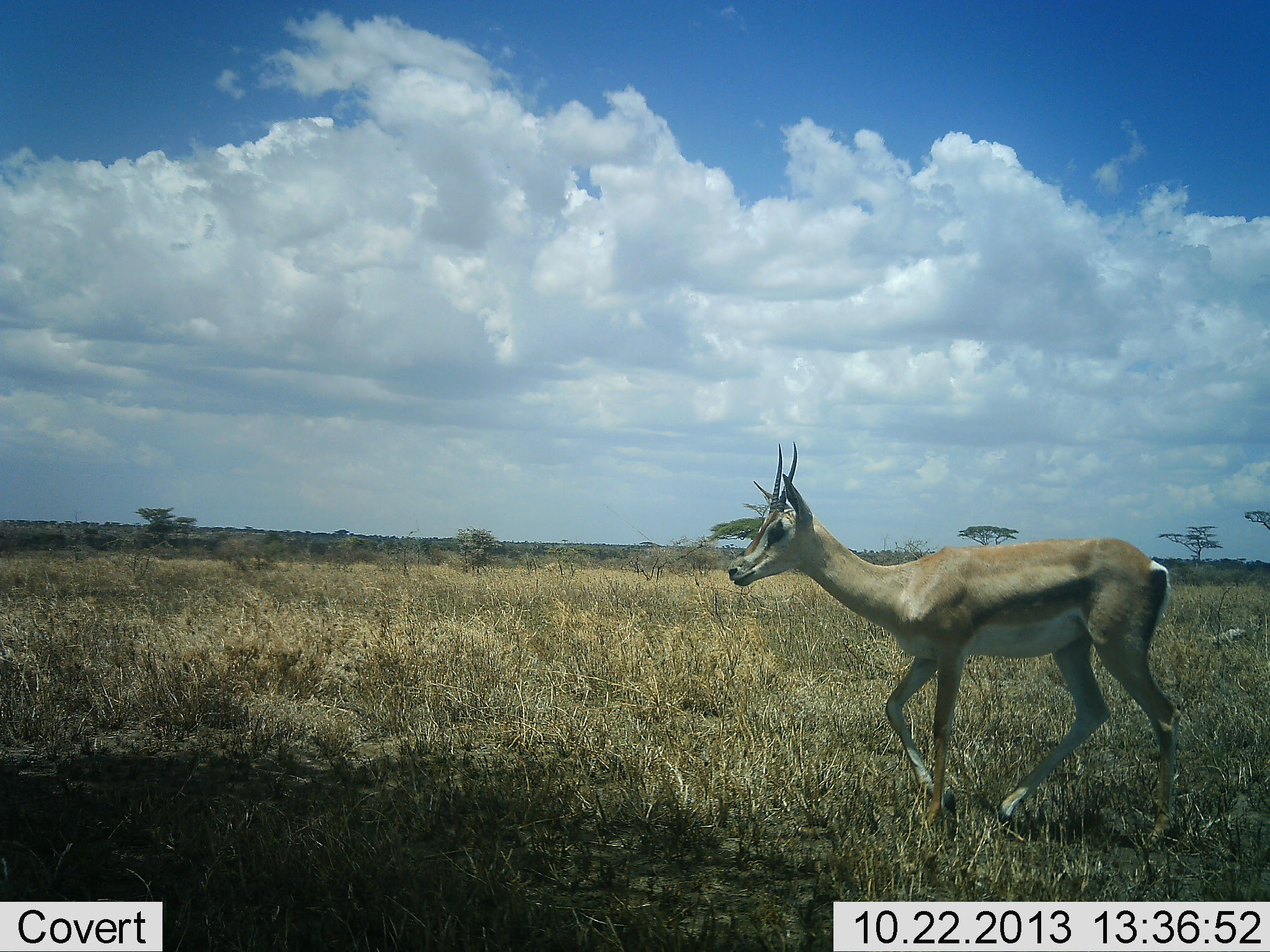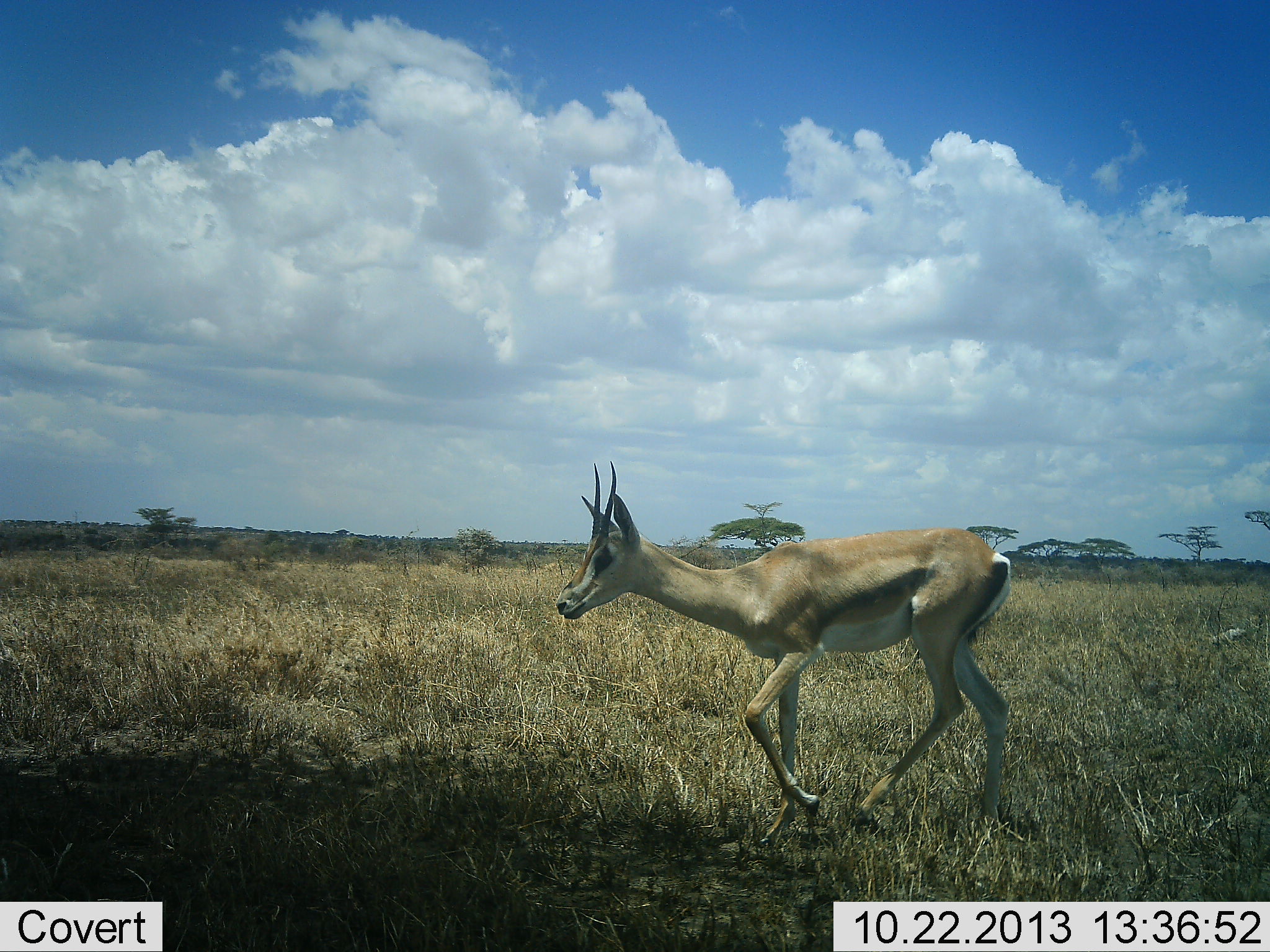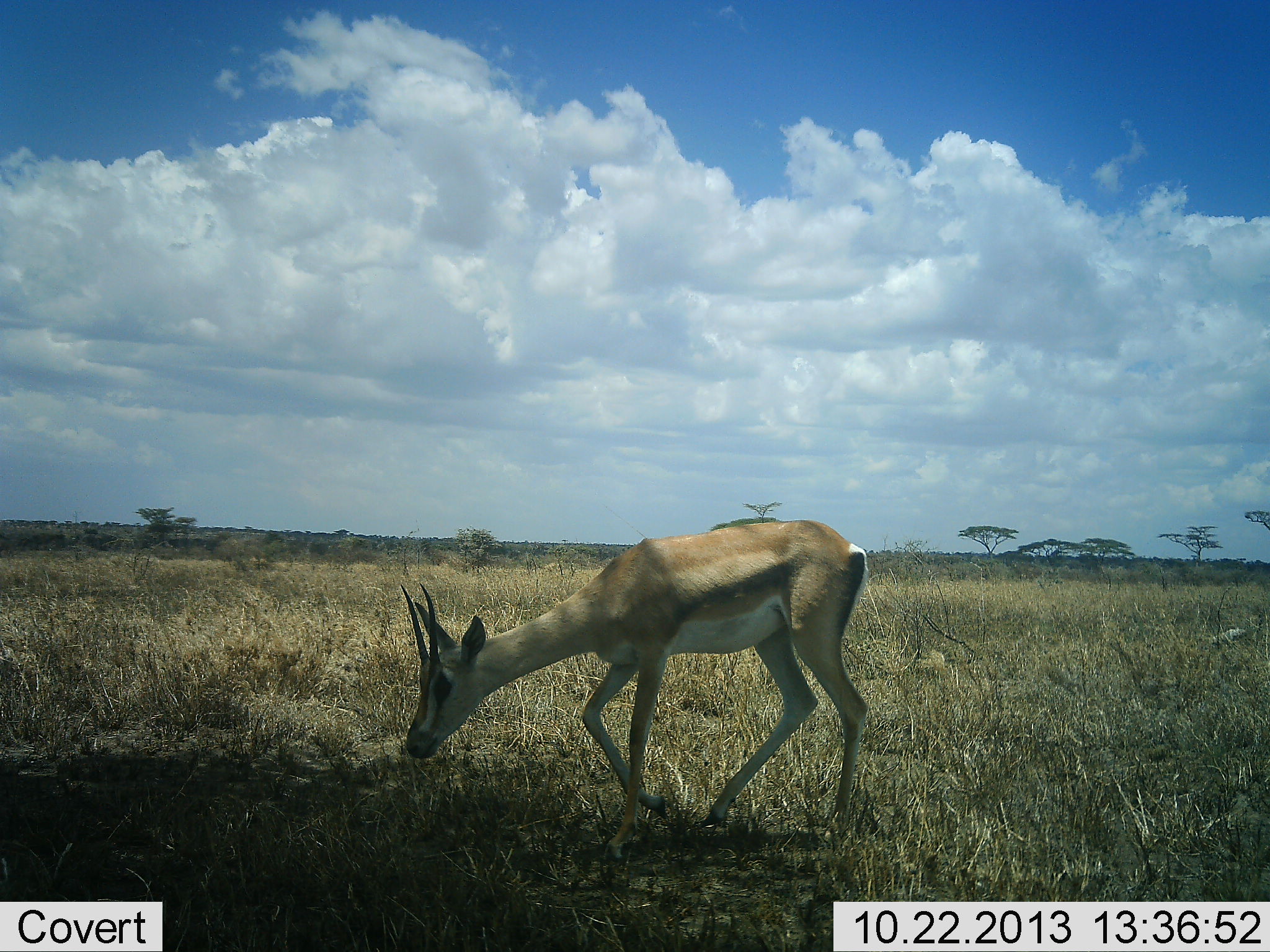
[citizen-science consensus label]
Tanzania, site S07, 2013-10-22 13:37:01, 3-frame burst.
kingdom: Animalia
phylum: Chordata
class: Mammalia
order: Artiodactyla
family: Bovidae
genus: Nanger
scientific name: Nanger granti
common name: grant's gazelle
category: gazellegrants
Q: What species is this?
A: Gazellegrants (grant's gazelle) (Nanger granti).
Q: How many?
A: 1.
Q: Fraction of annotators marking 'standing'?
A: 0%.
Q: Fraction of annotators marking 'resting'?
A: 0%.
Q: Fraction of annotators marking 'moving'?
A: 100%.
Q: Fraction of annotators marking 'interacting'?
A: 0%.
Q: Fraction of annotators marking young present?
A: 7%.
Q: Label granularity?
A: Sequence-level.